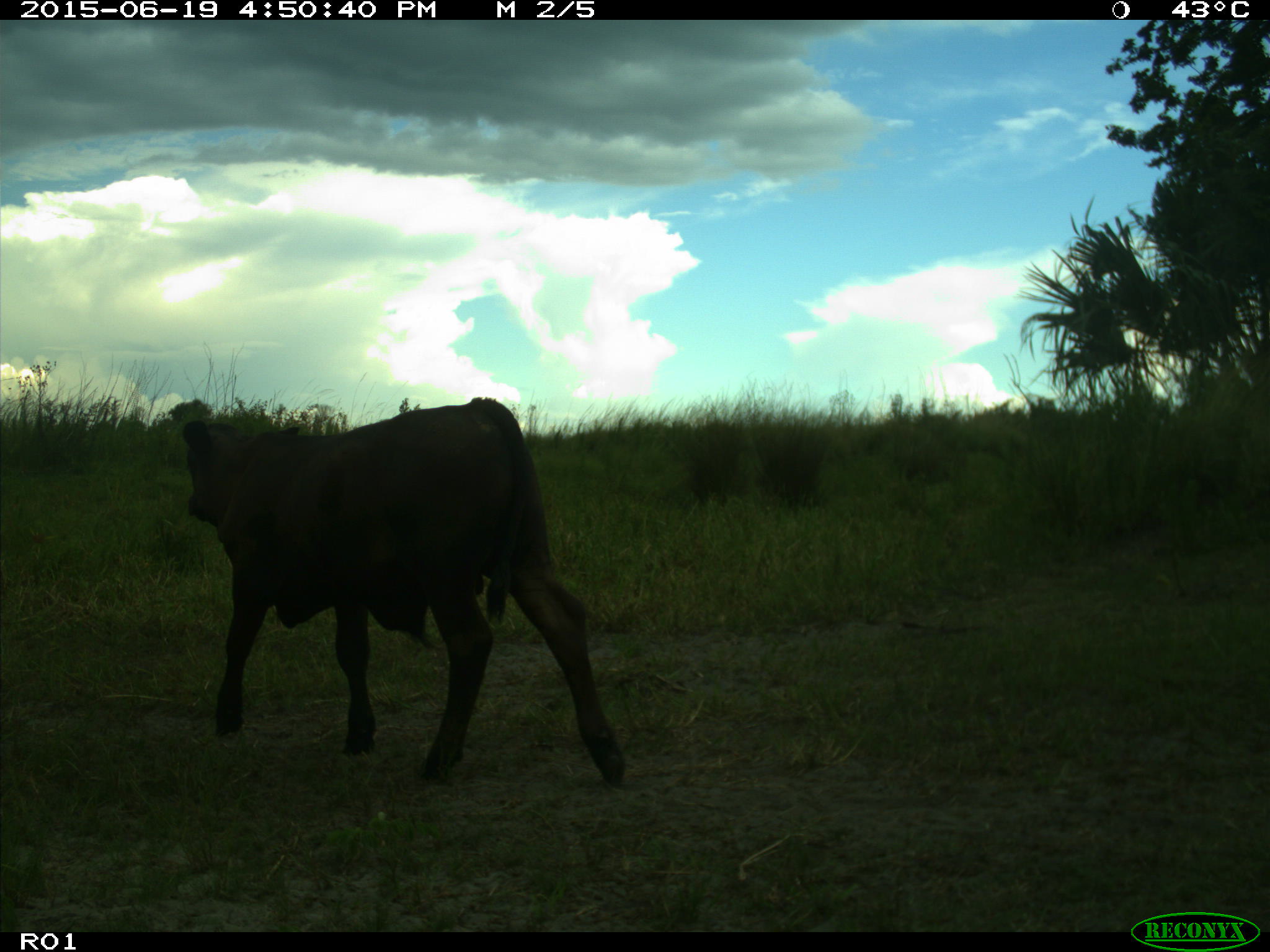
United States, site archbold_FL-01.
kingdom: Animalia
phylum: Chordata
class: Mammalia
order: Artiodactyla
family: Bovidae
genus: Bos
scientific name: Bos taurus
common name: domestic cow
Bos taurus (domestic cow).